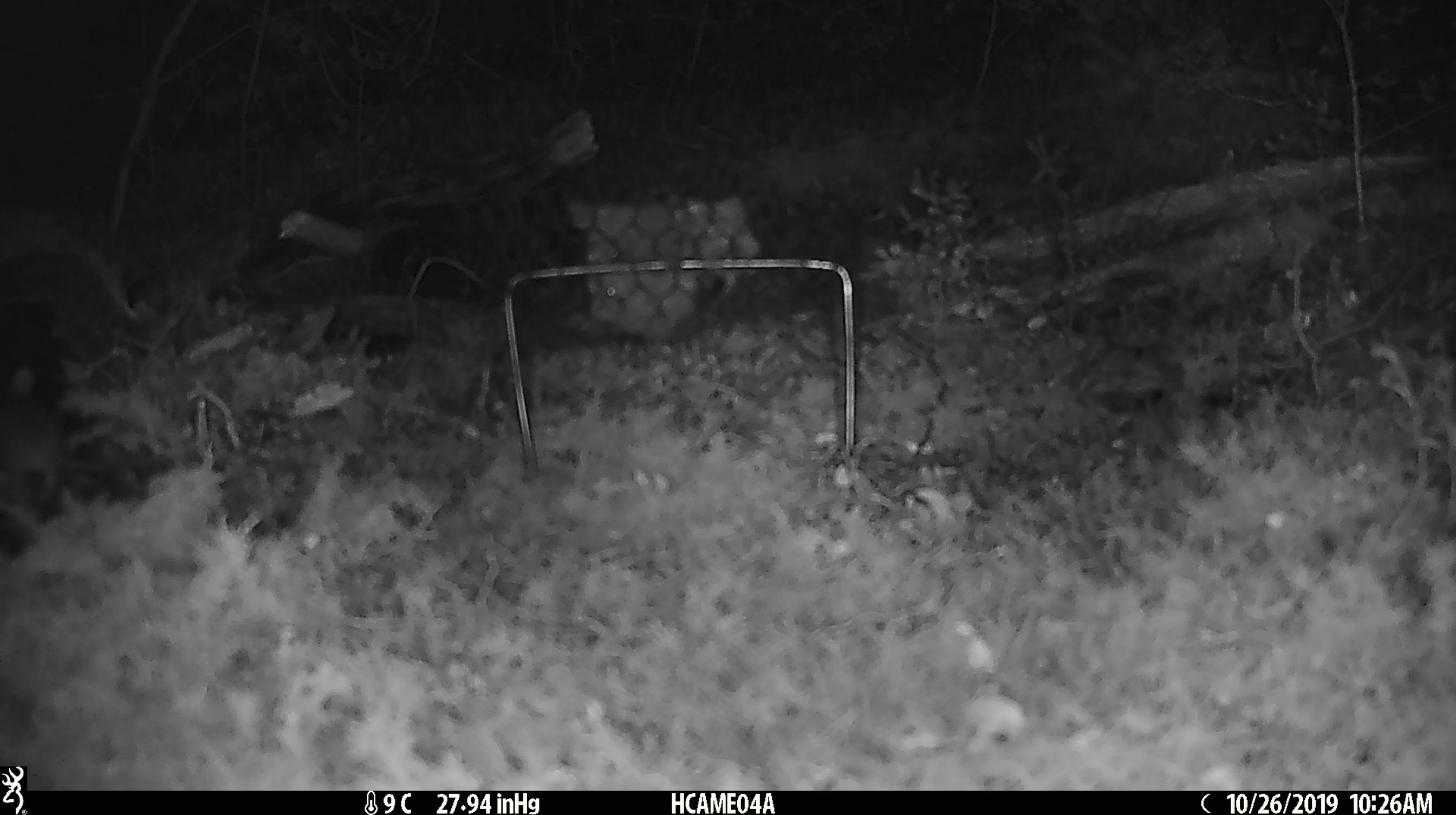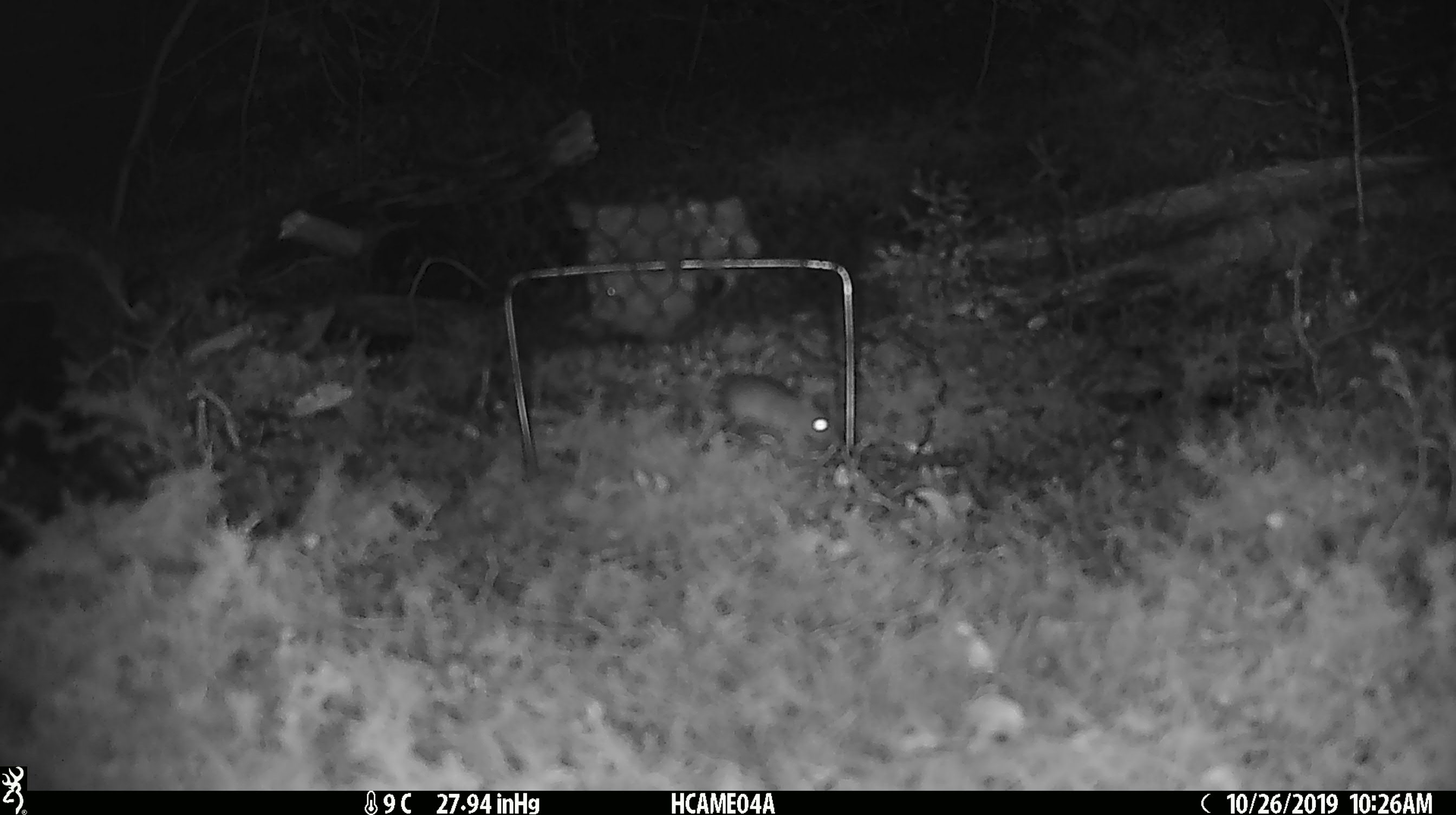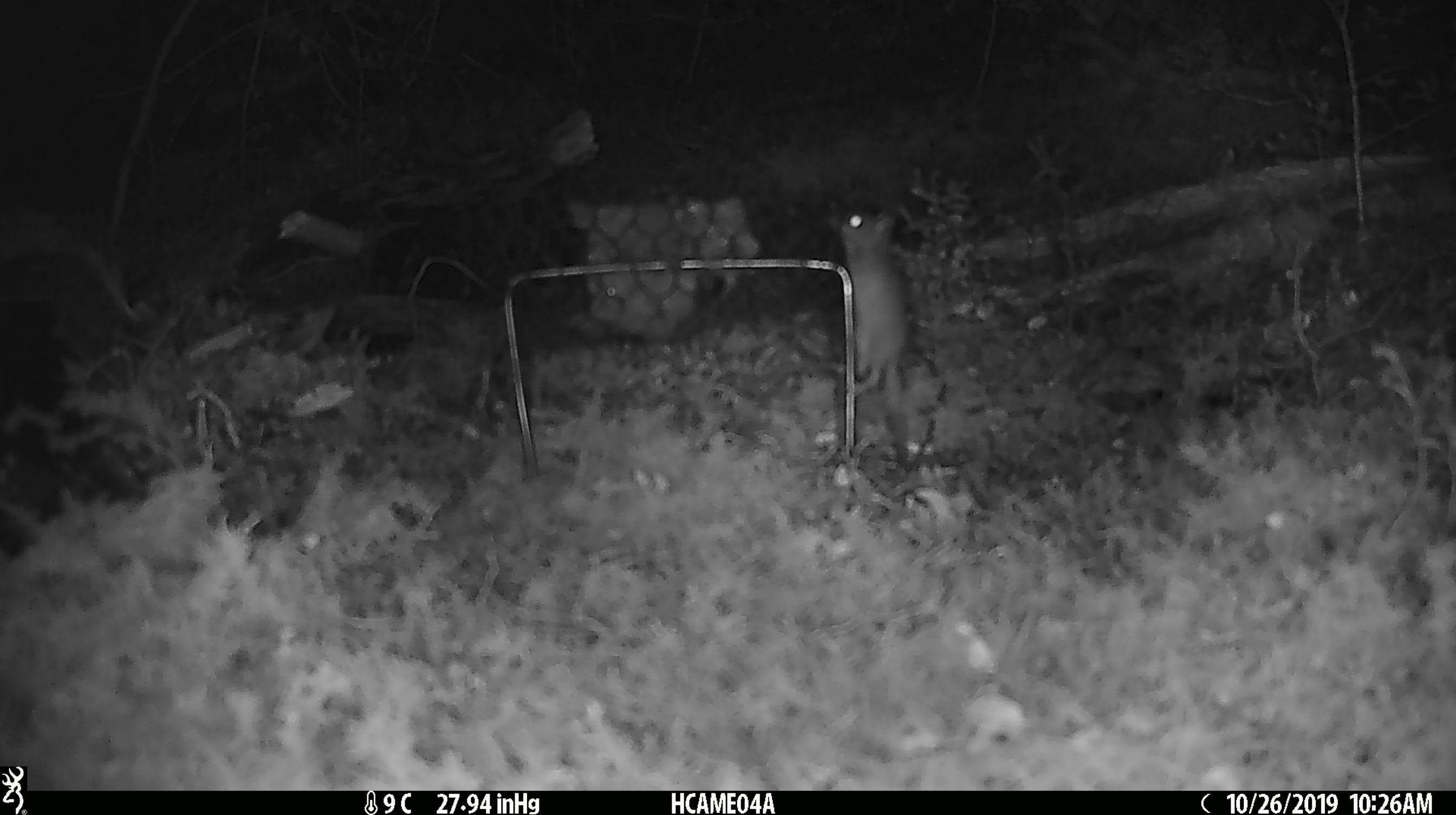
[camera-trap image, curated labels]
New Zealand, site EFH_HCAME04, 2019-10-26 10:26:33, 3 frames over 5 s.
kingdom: Animalia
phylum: Chordata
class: Mammalia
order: Rodentia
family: Muridae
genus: Mus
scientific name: Mus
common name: mouse